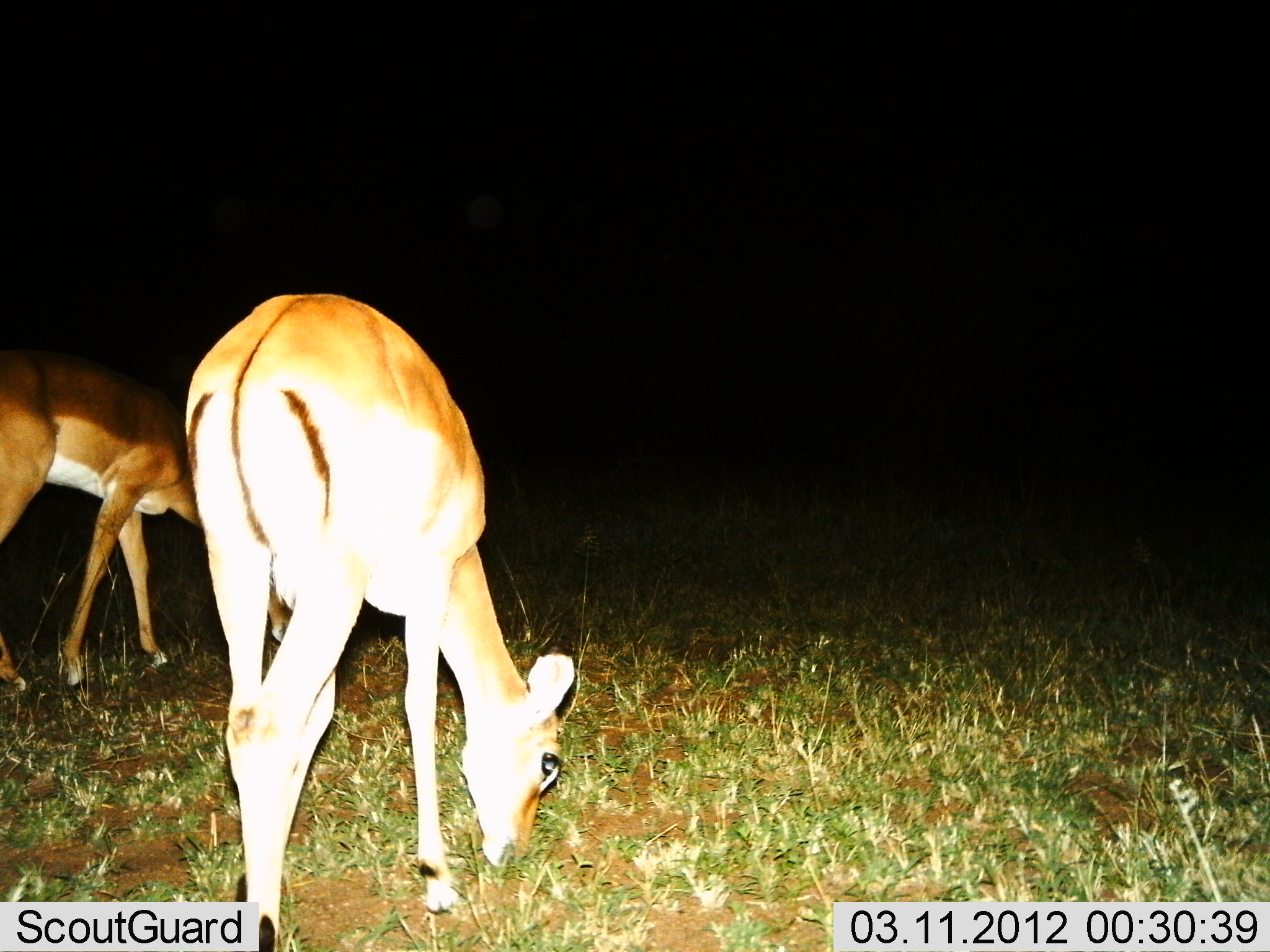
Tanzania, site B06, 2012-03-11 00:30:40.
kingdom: Animalia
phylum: Chordata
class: Mammalia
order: Artiodactyla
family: Bovidae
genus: Aepyceros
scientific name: Aepyceros melampus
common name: impala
Impala (Aepyceros melampus), count 2. Behavior (volunteer vote fractions): standing 31%, resting 0%, moving 0%, interacting 0%. Young present (vote fraction): 0%. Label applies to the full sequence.